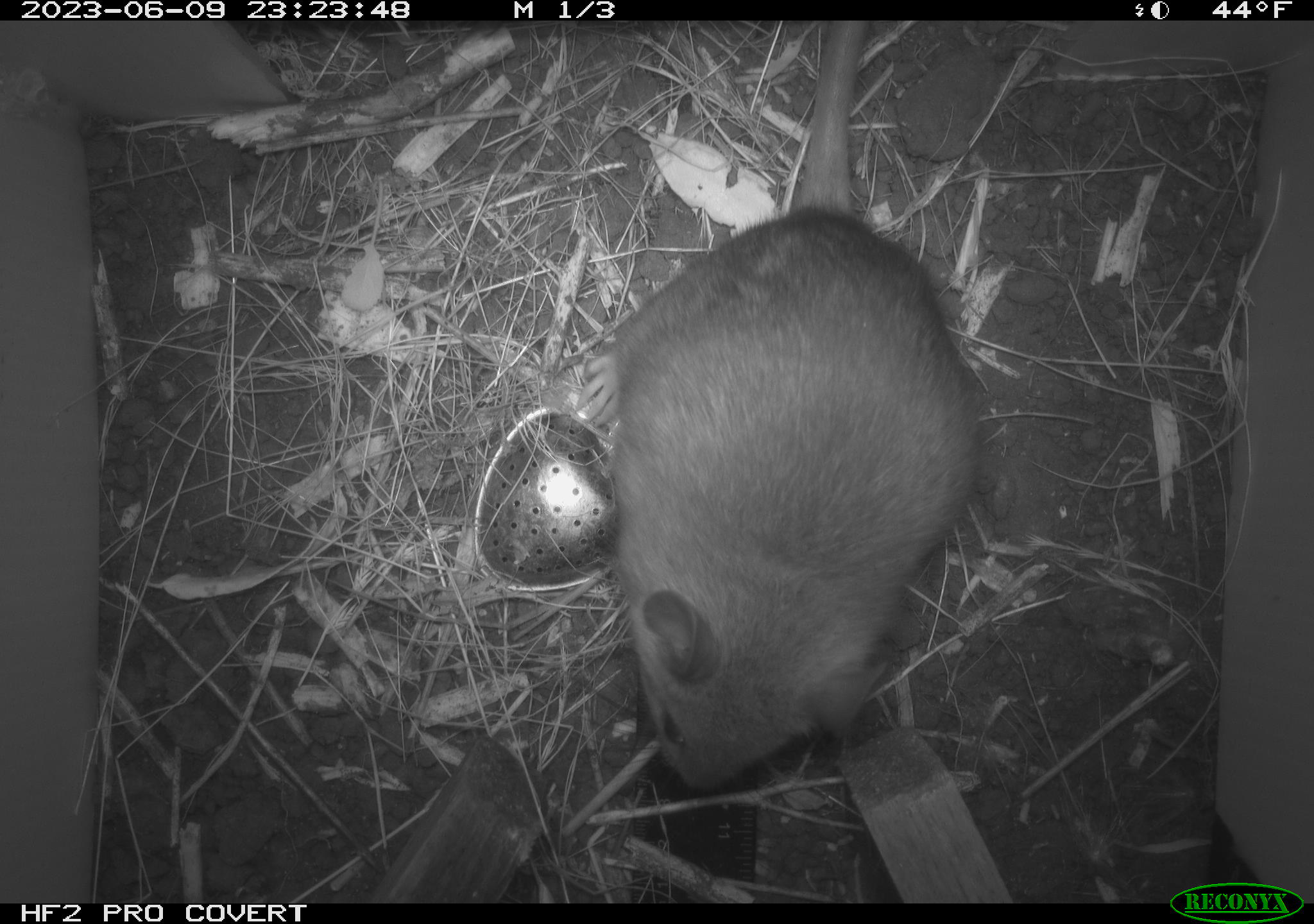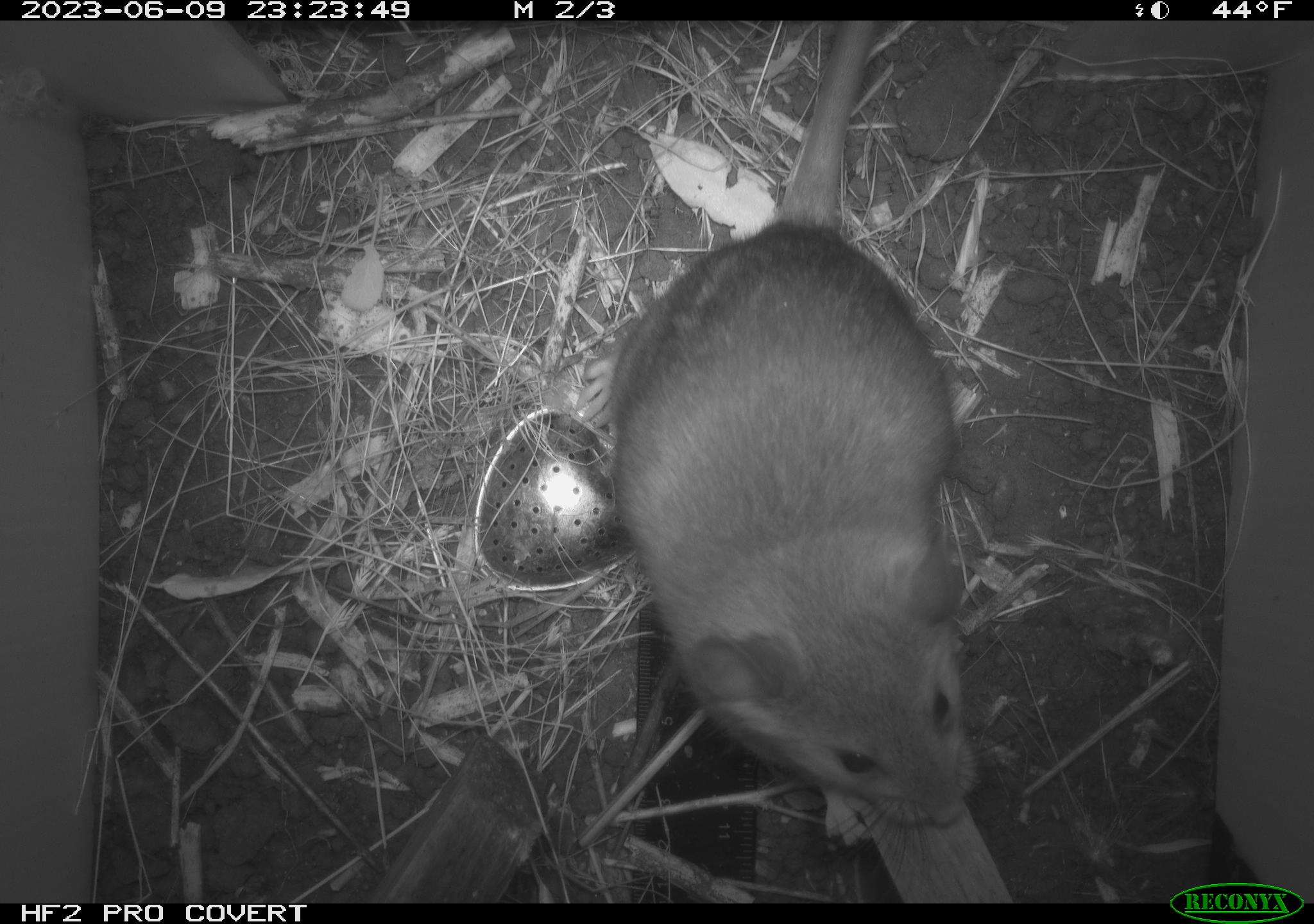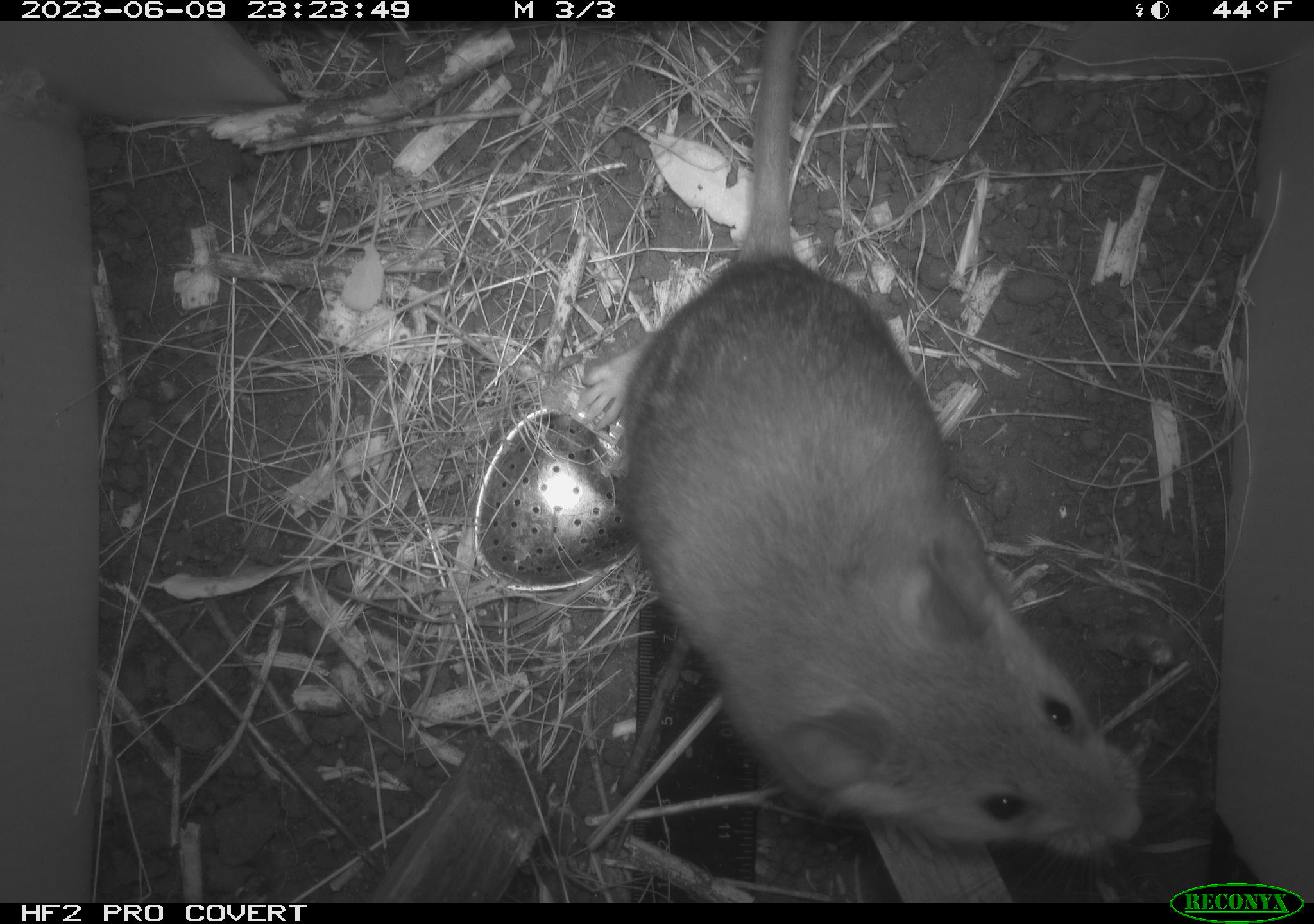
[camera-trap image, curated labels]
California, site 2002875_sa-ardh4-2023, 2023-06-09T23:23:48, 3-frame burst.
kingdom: Animalia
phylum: Chordata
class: Mammalia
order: Rodentia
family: Cricetidae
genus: Neotoma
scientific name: Neotoma fuscipes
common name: dusky-footed woodrat